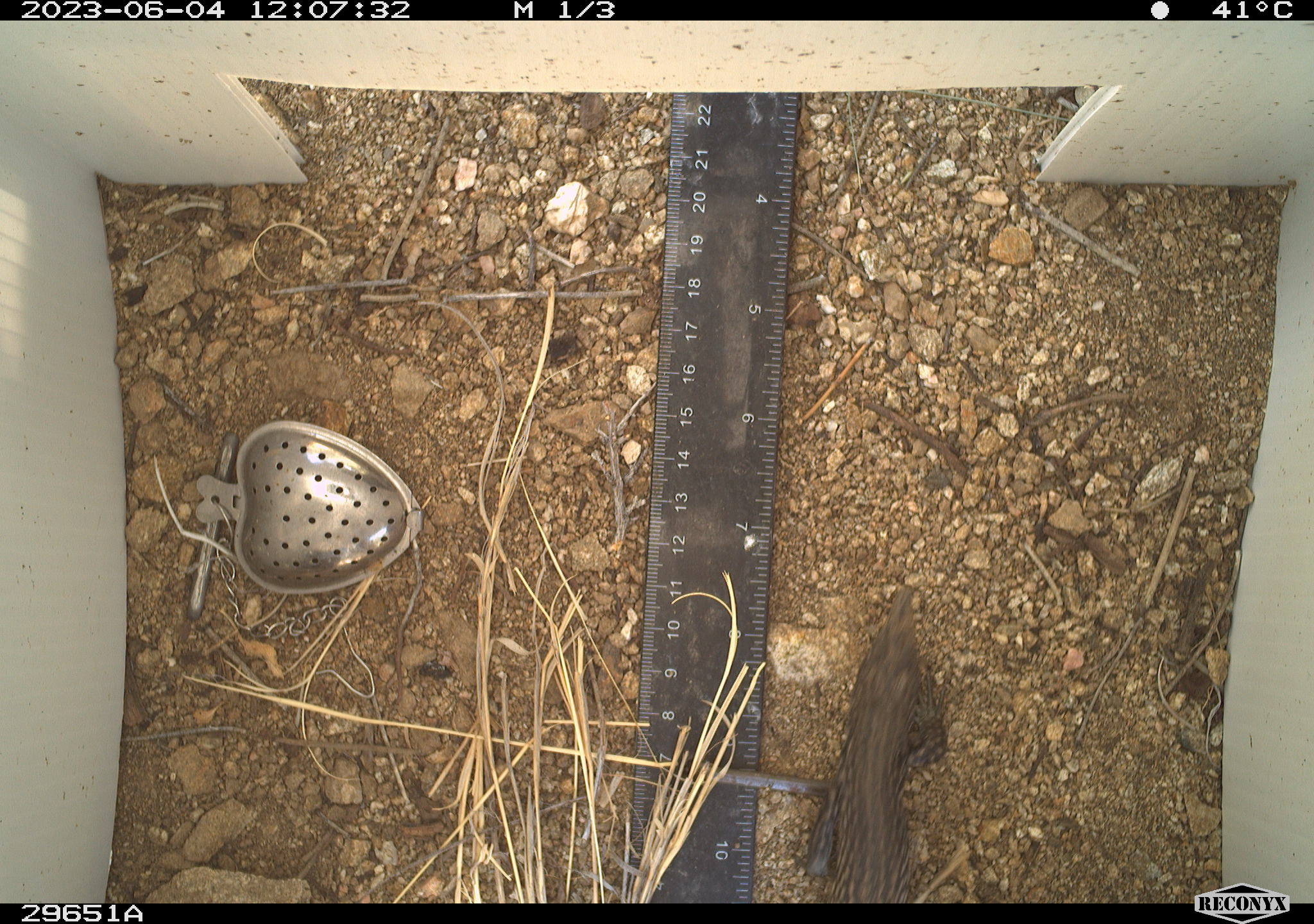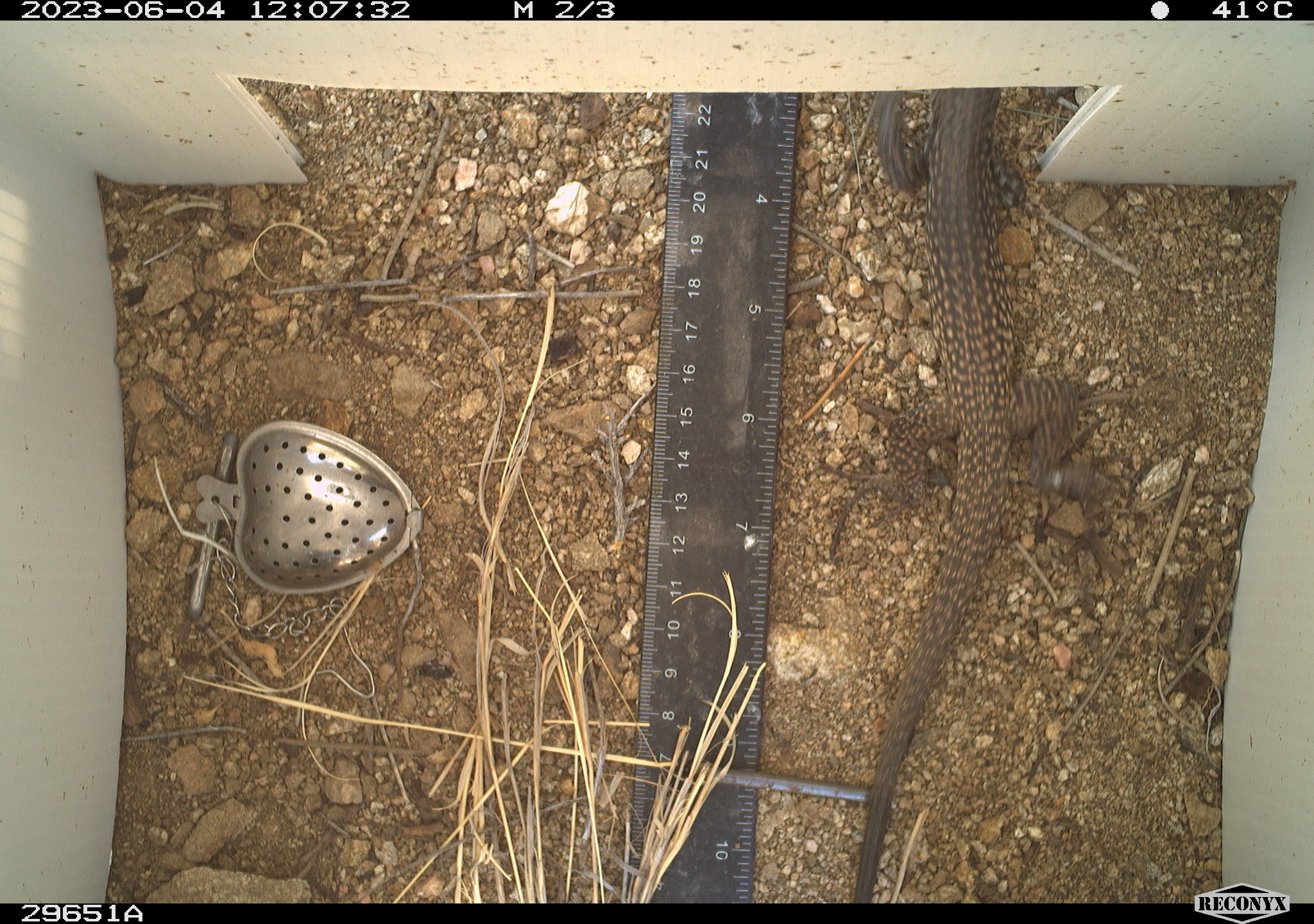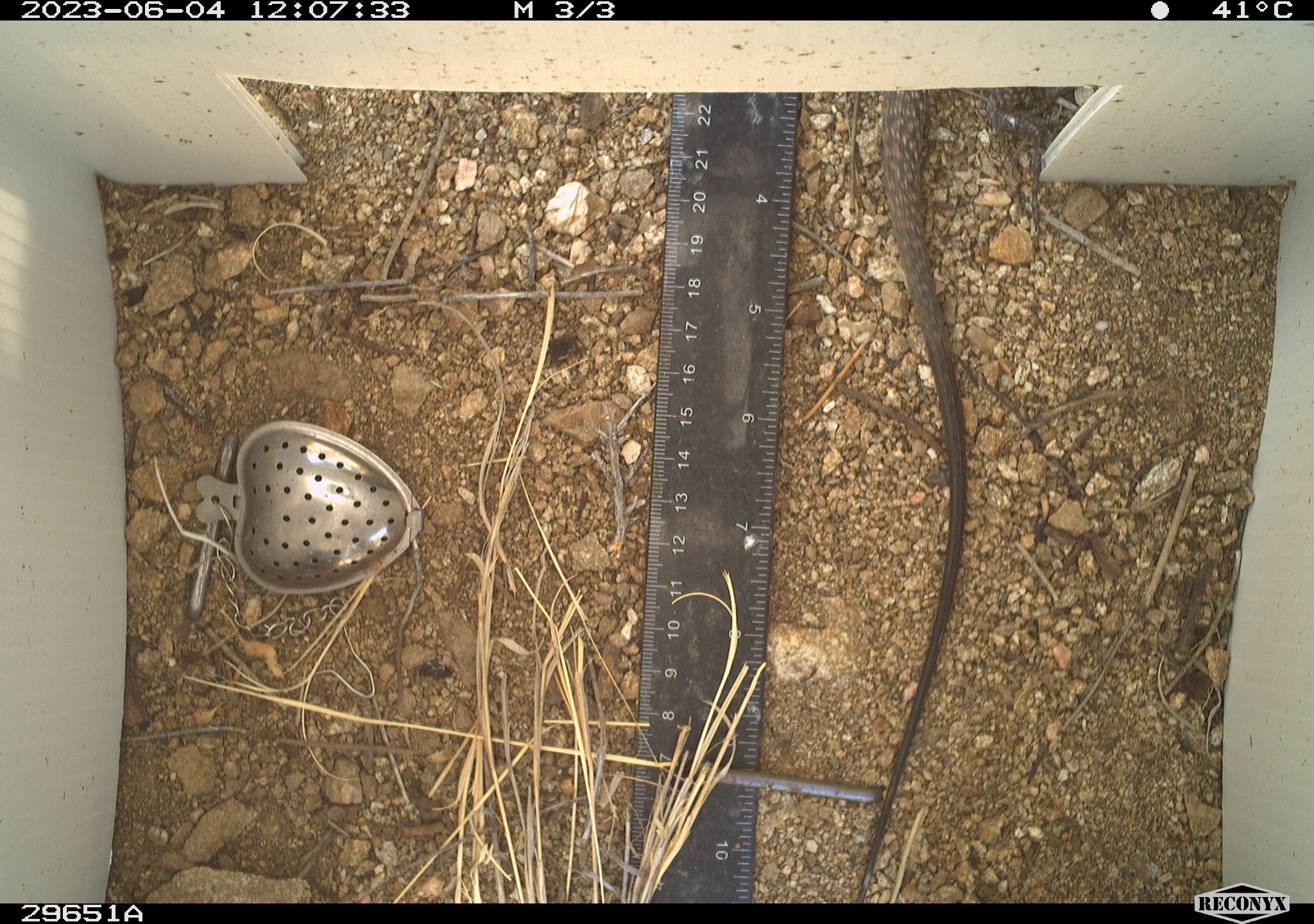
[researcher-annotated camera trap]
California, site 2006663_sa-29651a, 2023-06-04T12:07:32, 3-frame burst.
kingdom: Animalia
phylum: Chordata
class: Reptilia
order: Squamata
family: Teiidae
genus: Aspidoscelis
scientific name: Aspidoscelis tigris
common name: western whiptail